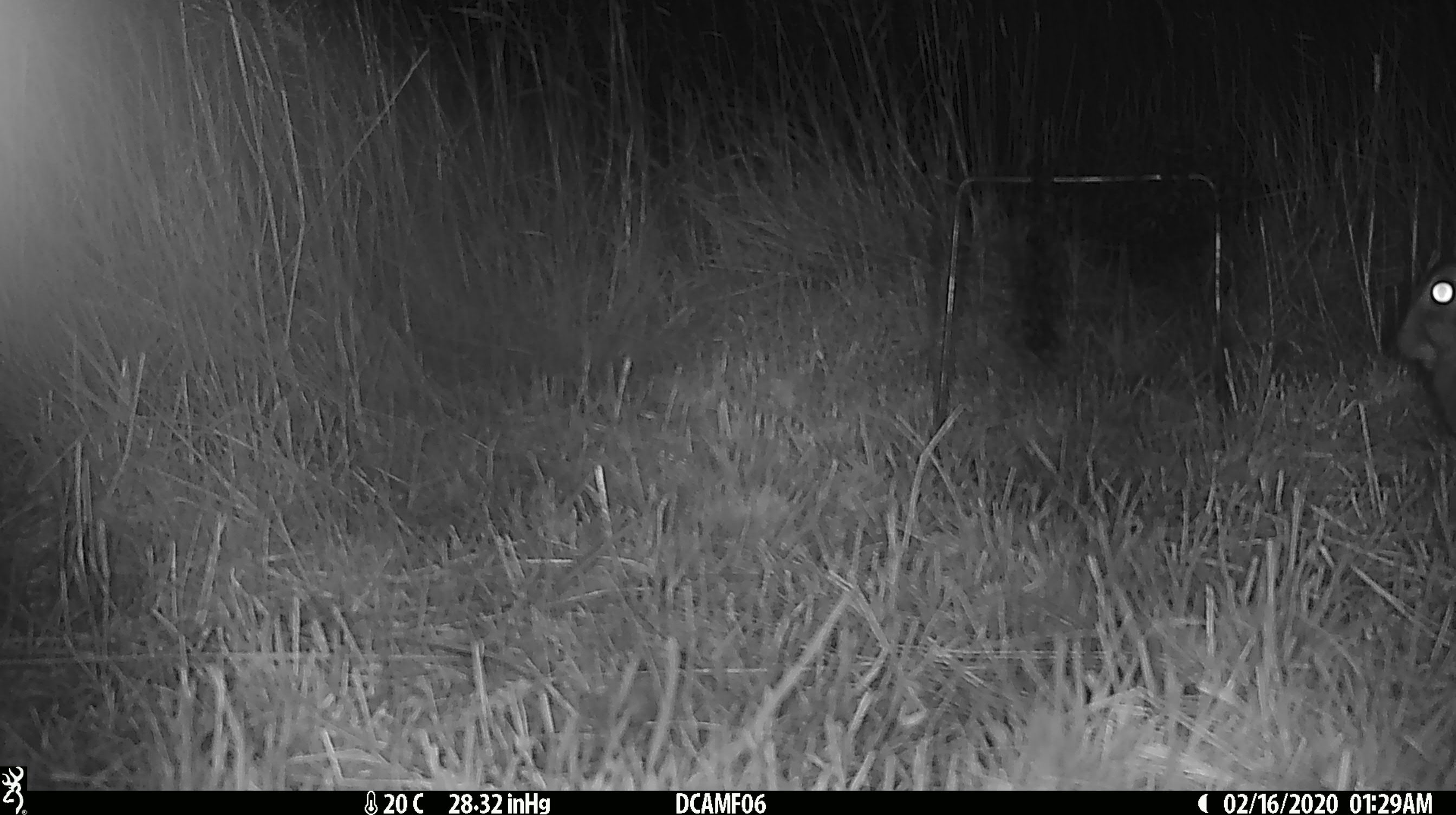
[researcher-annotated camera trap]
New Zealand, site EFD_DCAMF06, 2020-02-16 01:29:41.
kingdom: Animalia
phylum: Chordata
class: Mammalia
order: Lagomorpha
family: Leporidae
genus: Oryctolagus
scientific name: Oryctolagus cuniculus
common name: european rabbit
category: rabbit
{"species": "rabbit (european rabbit) (Oryctolagus cuniculus)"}